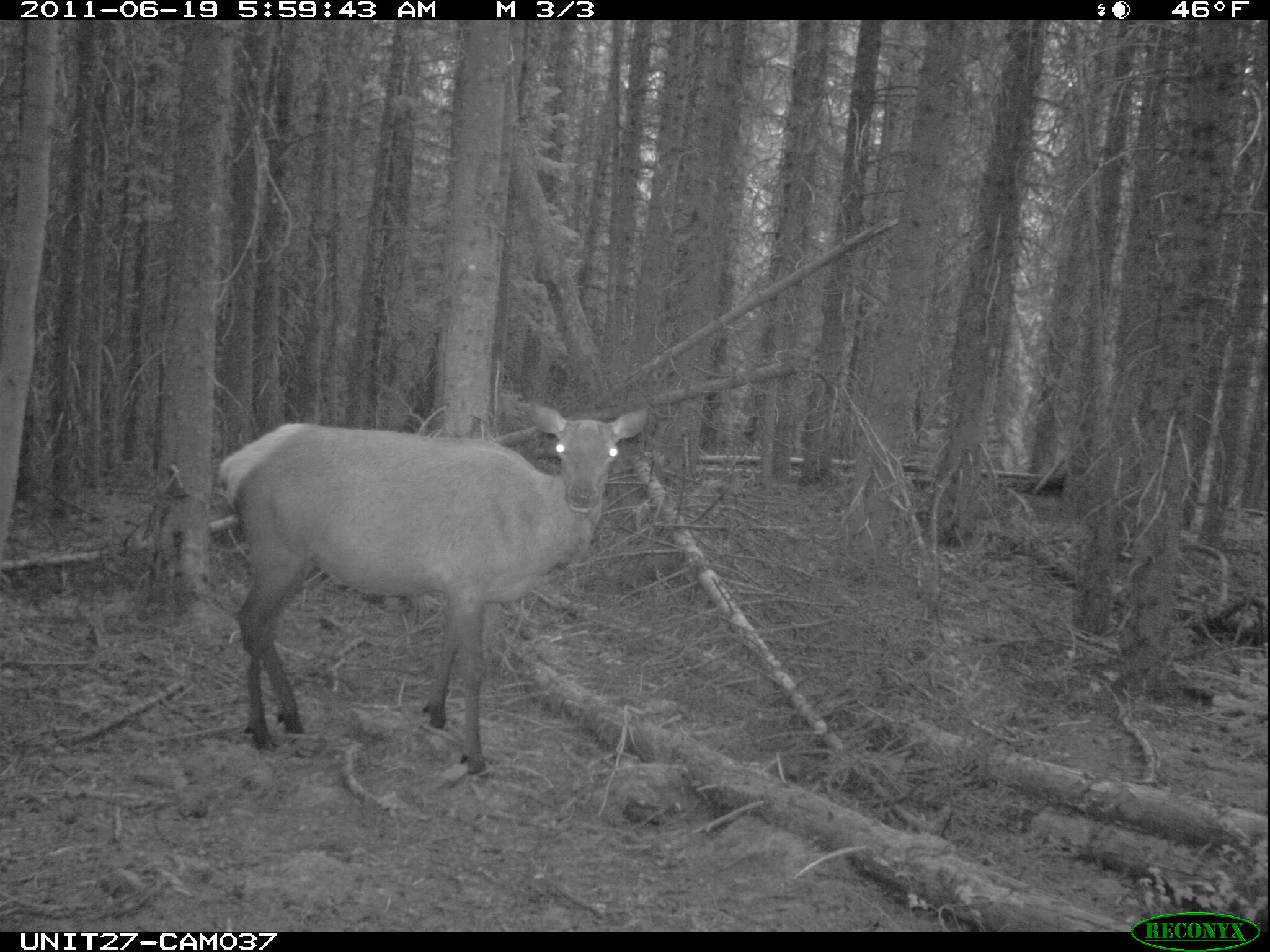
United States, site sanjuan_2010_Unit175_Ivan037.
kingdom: Animalia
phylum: Chordata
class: Mammalia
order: Artiodactyla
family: Cervidae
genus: Cervus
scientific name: Cervus elaphus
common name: red deer